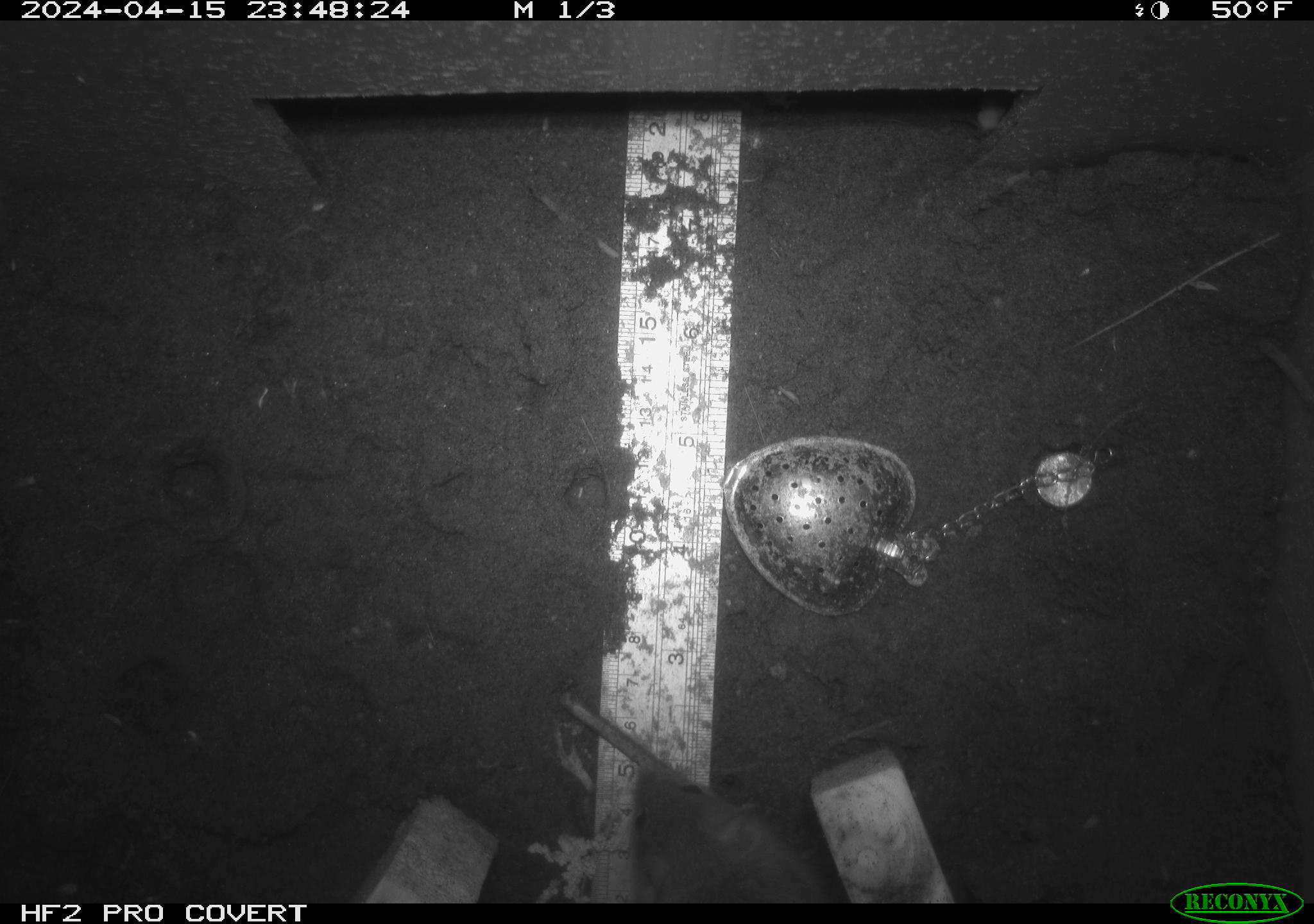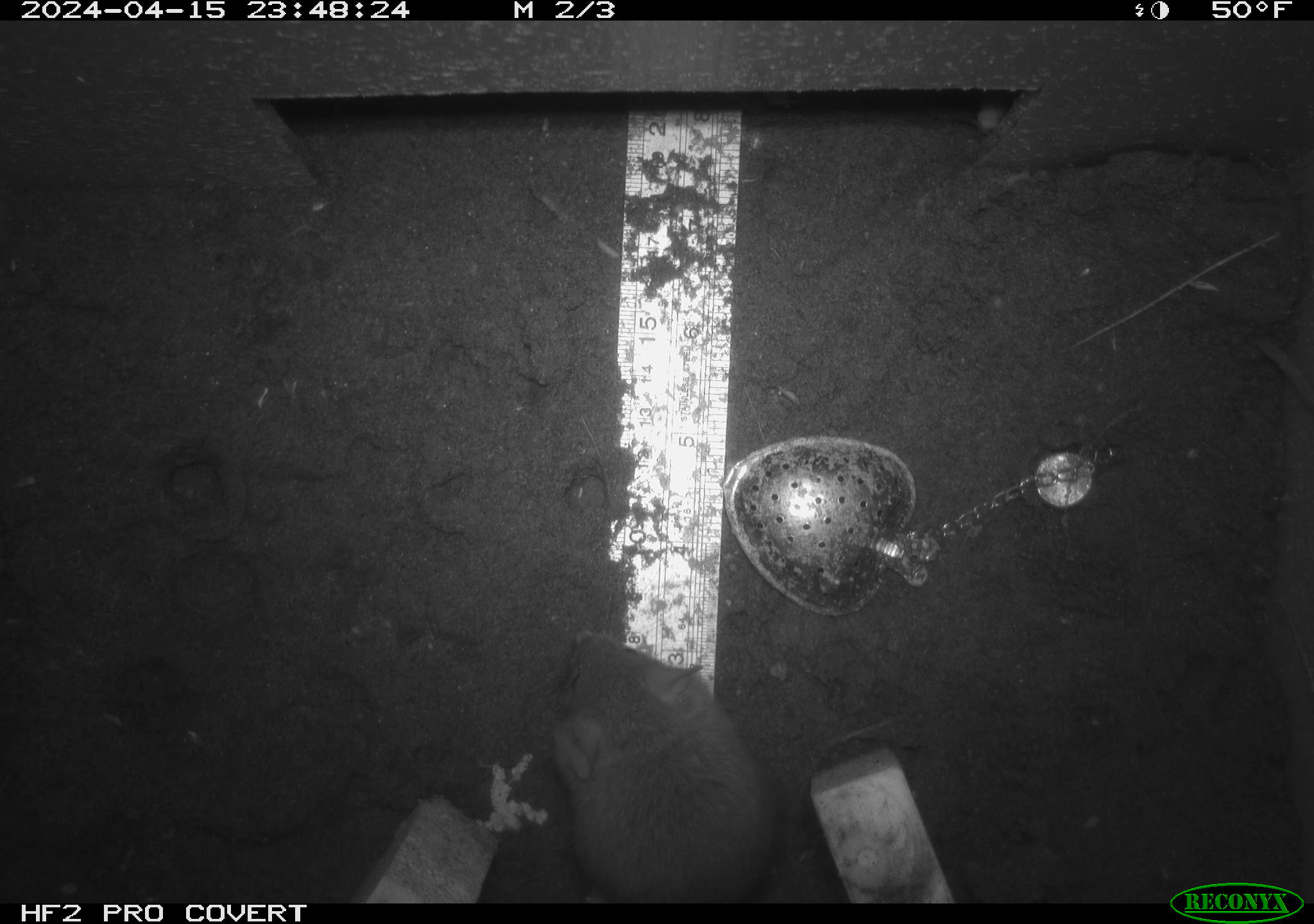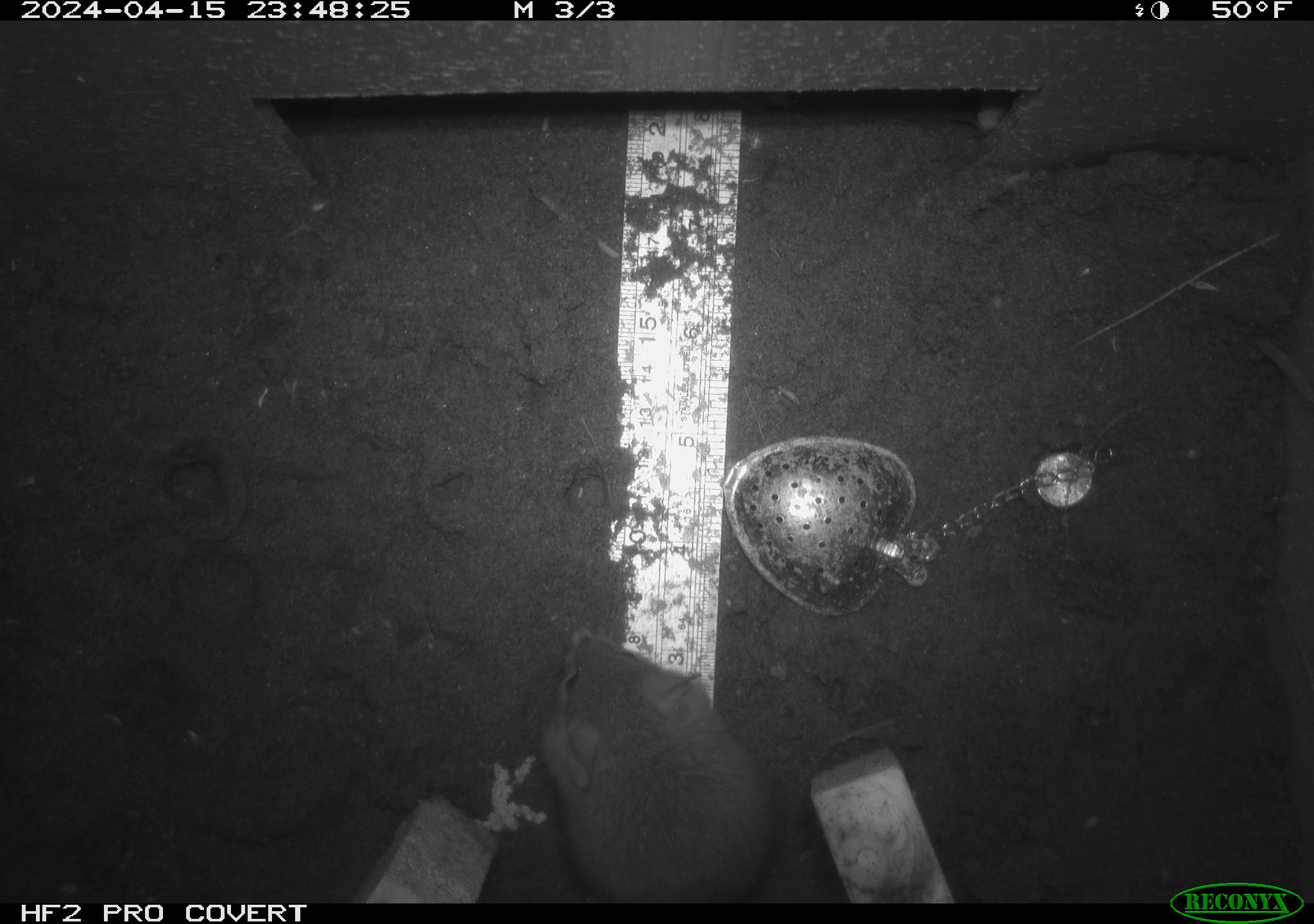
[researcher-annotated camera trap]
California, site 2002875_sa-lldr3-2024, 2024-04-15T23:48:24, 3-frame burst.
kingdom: Animalia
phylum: Chordata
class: Mammalia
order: Rodentia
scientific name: Rodentia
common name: rodent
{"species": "rodent (Rodentia)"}